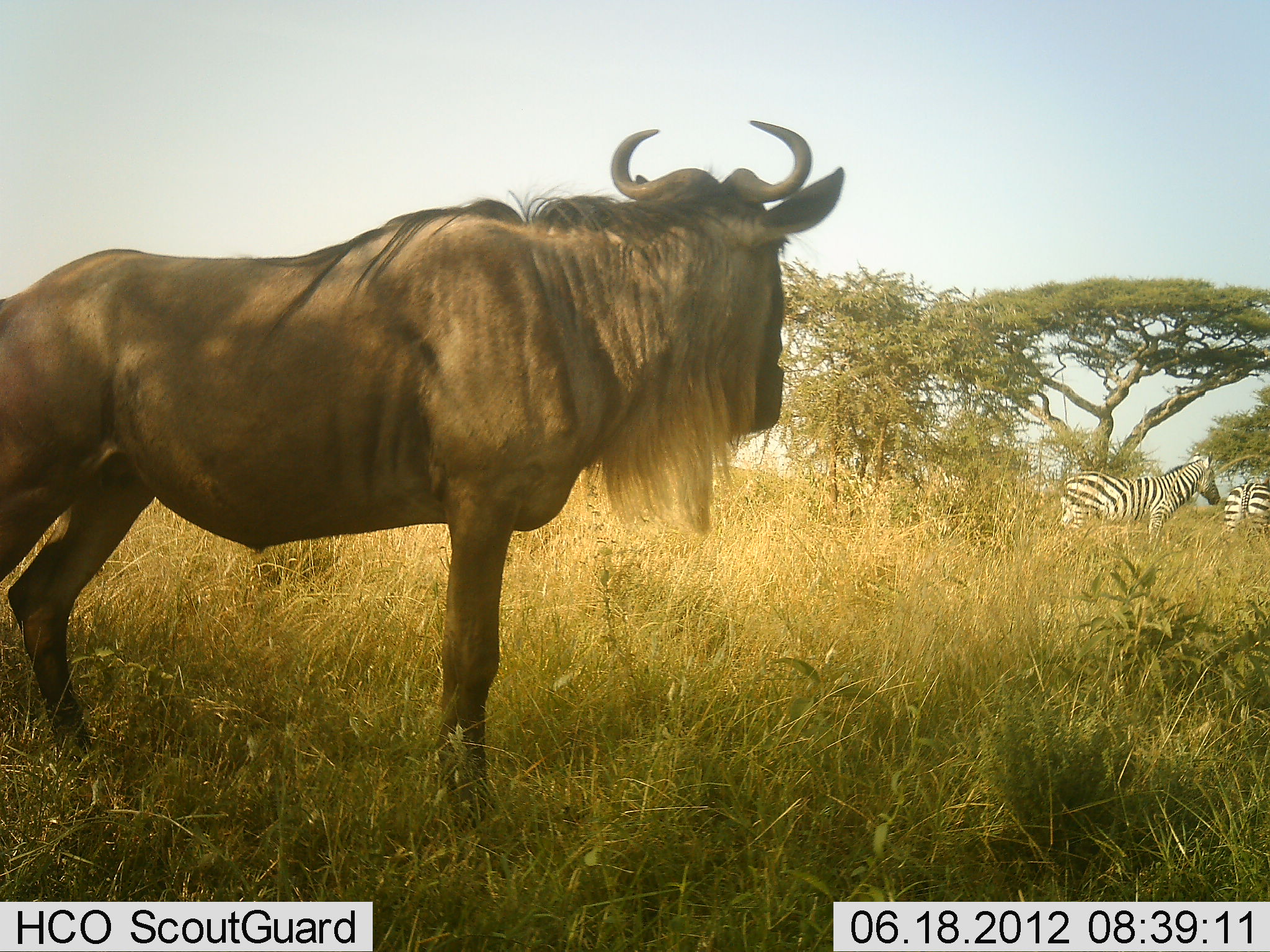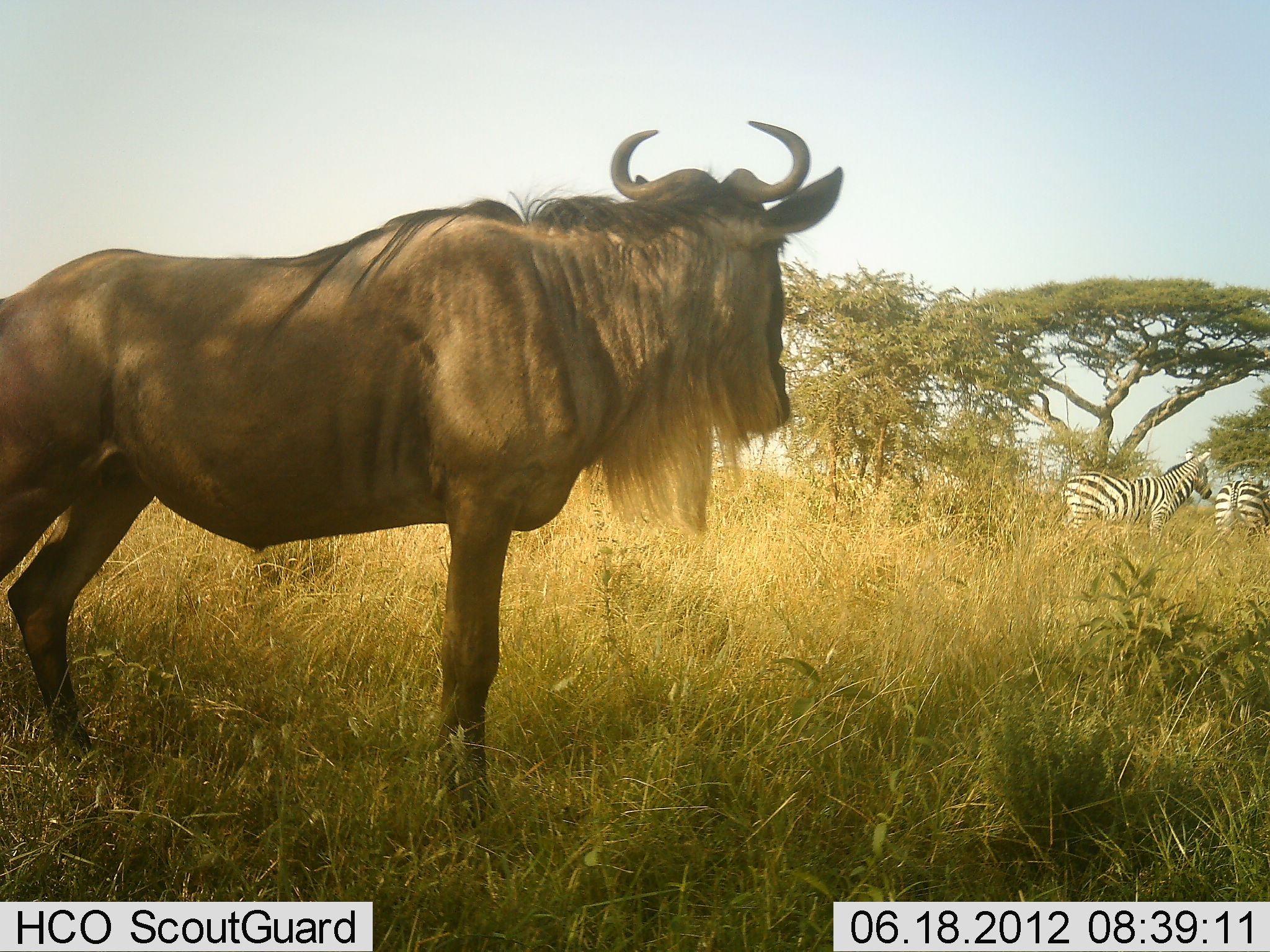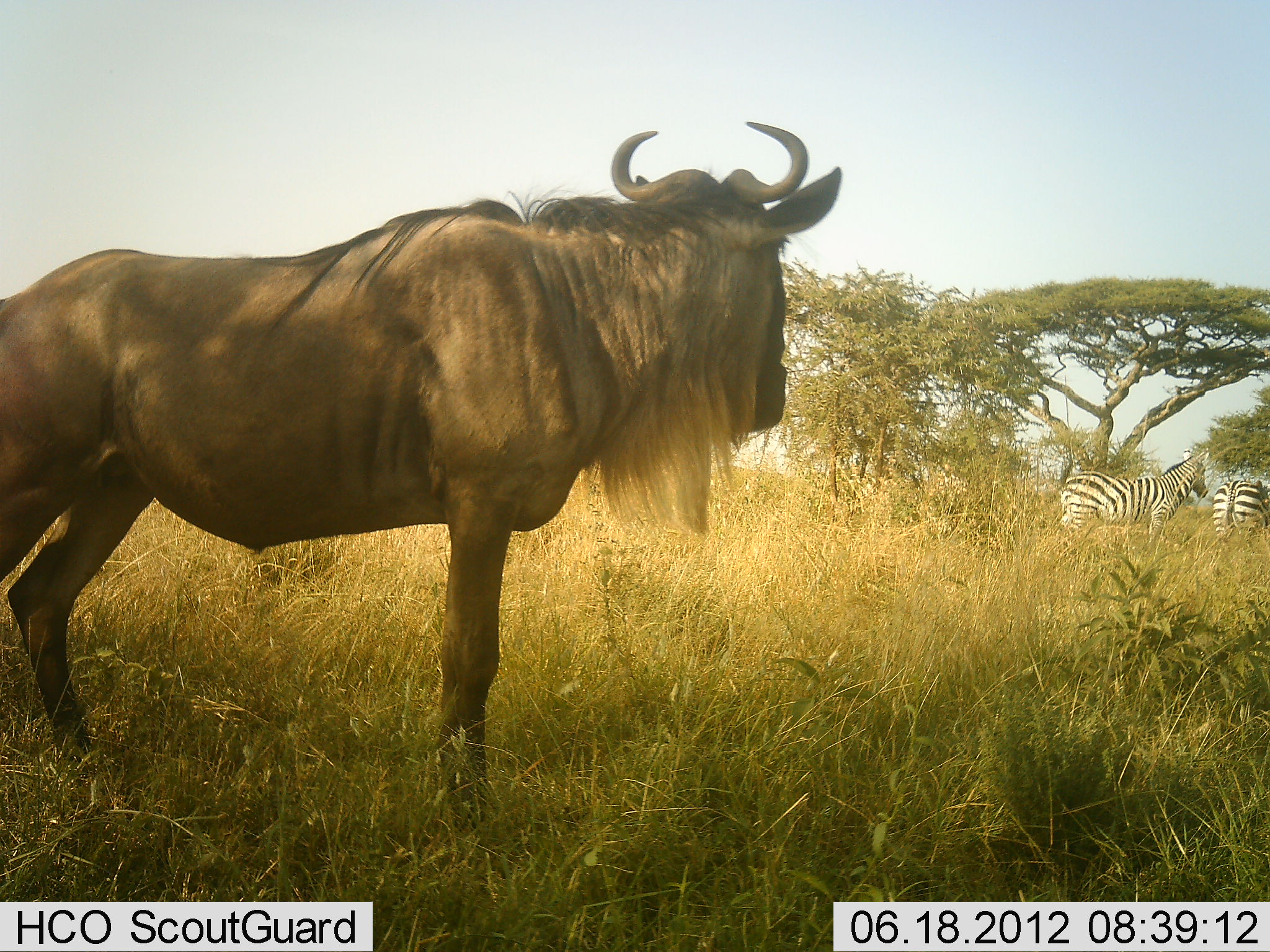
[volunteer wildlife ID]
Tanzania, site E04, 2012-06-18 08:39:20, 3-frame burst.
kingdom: Animalia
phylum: Chordata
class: Mammalia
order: Artiodactyla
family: Bovidae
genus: Connochaetes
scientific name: Connochaetes taurinus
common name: blue wildebeest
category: wildebeest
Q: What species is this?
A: Wildebeest (blue wildebeest) (Connochaetes taurinus).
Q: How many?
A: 1.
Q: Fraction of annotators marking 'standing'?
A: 100%.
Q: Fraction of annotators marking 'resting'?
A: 0%.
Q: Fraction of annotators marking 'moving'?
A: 0%.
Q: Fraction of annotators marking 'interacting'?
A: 0%.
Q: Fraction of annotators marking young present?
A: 0%.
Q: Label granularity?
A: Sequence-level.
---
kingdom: Animalia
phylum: Chordata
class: Mammalia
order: Perissodactyla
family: Equidae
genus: Equus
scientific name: Equus quagga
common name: plains zebra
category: zebra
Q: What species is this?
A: Zebra (plains zebra) (Equus quagga).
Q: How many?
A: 2.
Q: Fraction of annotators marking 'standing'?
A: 100%.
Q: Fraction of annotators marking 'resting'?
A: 0%.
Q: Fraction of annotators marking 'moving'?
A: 0%.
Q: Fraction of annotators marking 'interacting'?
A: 0%.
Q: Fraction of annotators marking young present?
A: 0%.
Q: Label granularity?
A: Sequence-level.